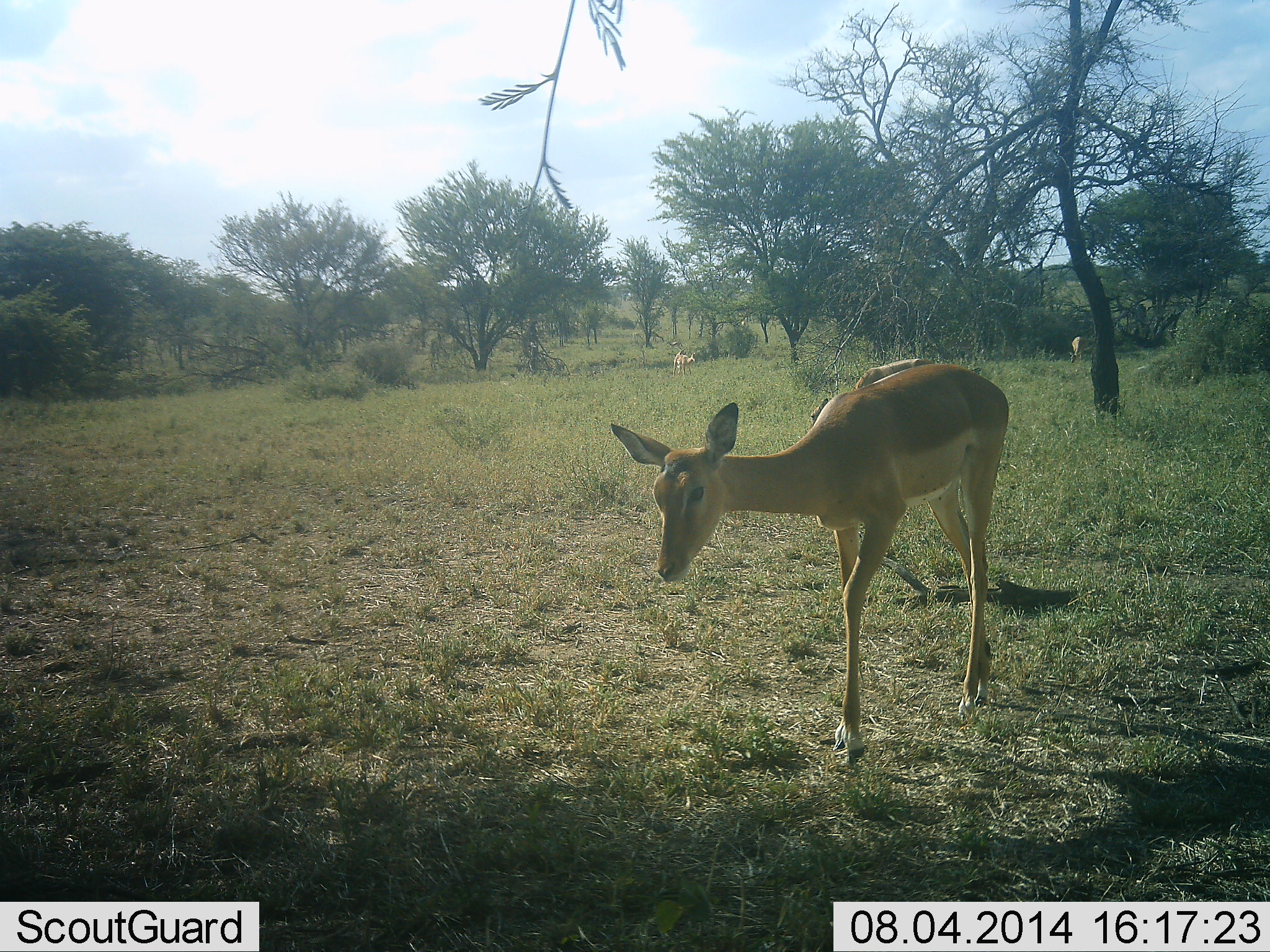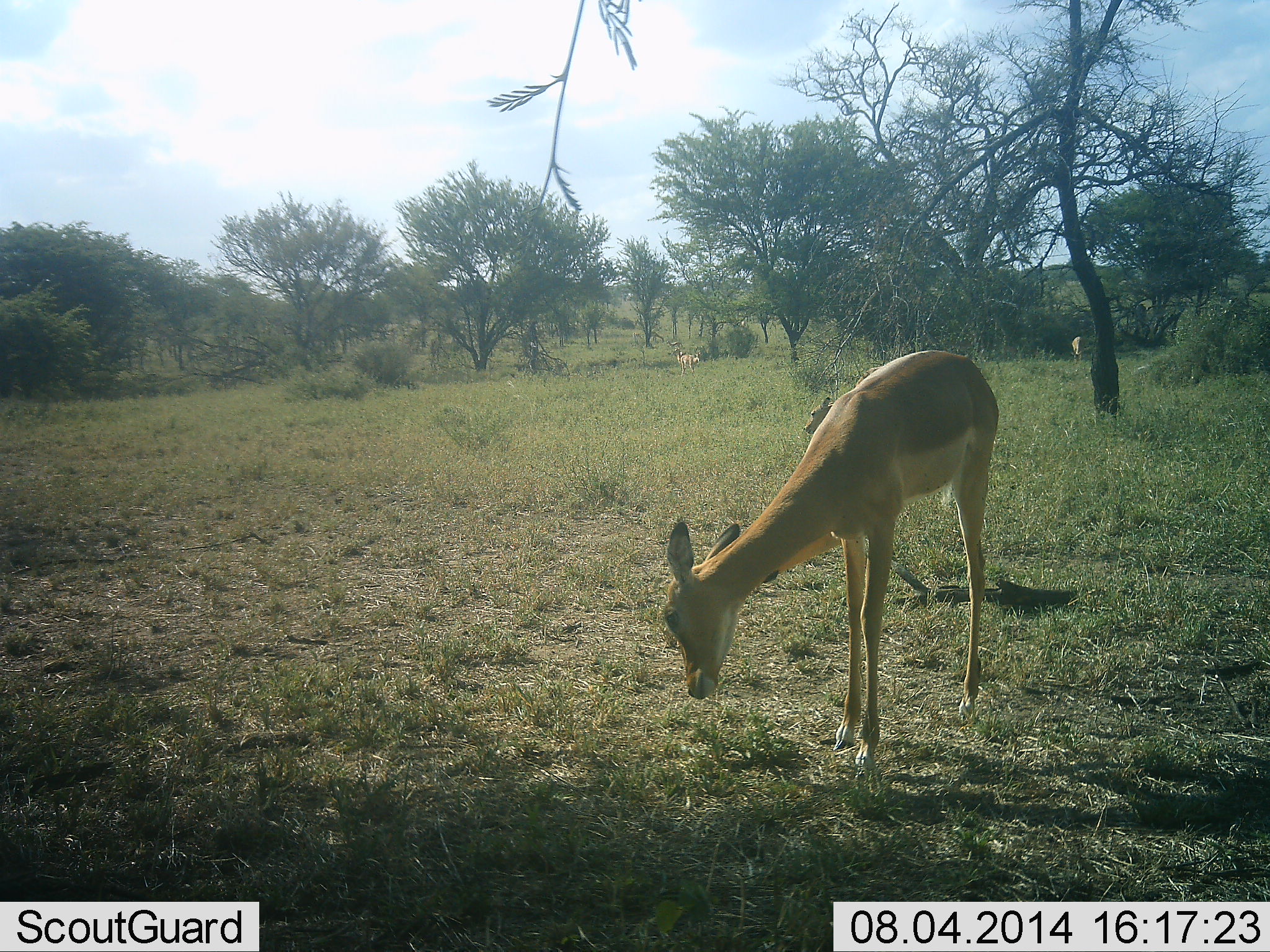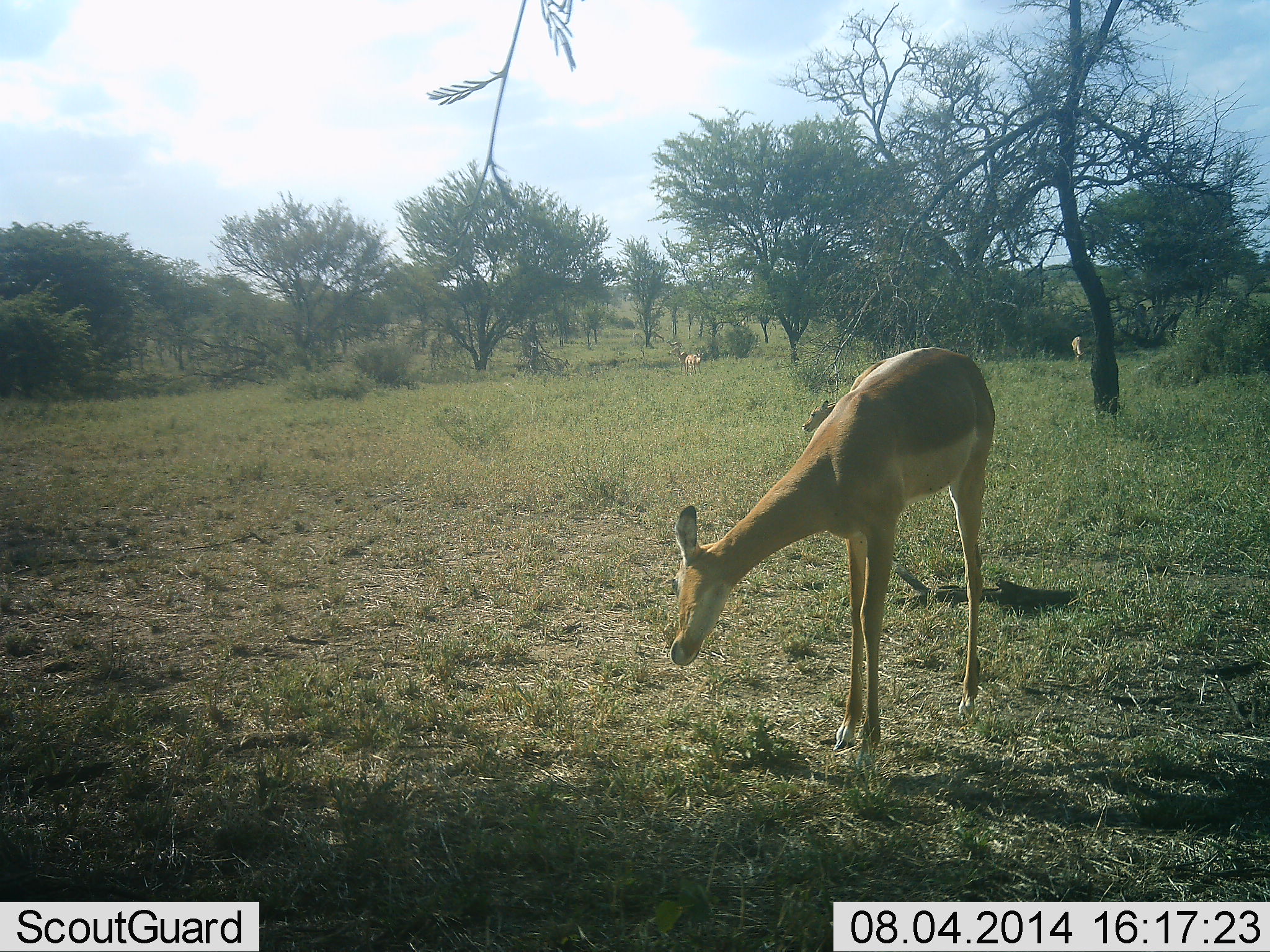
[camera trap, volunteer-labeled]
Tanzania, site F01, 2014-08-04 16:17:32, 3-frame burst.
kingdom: Animalia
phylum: Chordata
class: Mammalia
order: Artiodactyla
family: Bovidae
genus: Aepyceros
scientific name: Aepyceros melampus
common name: impala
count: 3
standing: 90%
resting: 0%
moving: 10%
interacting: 0%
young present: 0%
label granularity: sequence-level